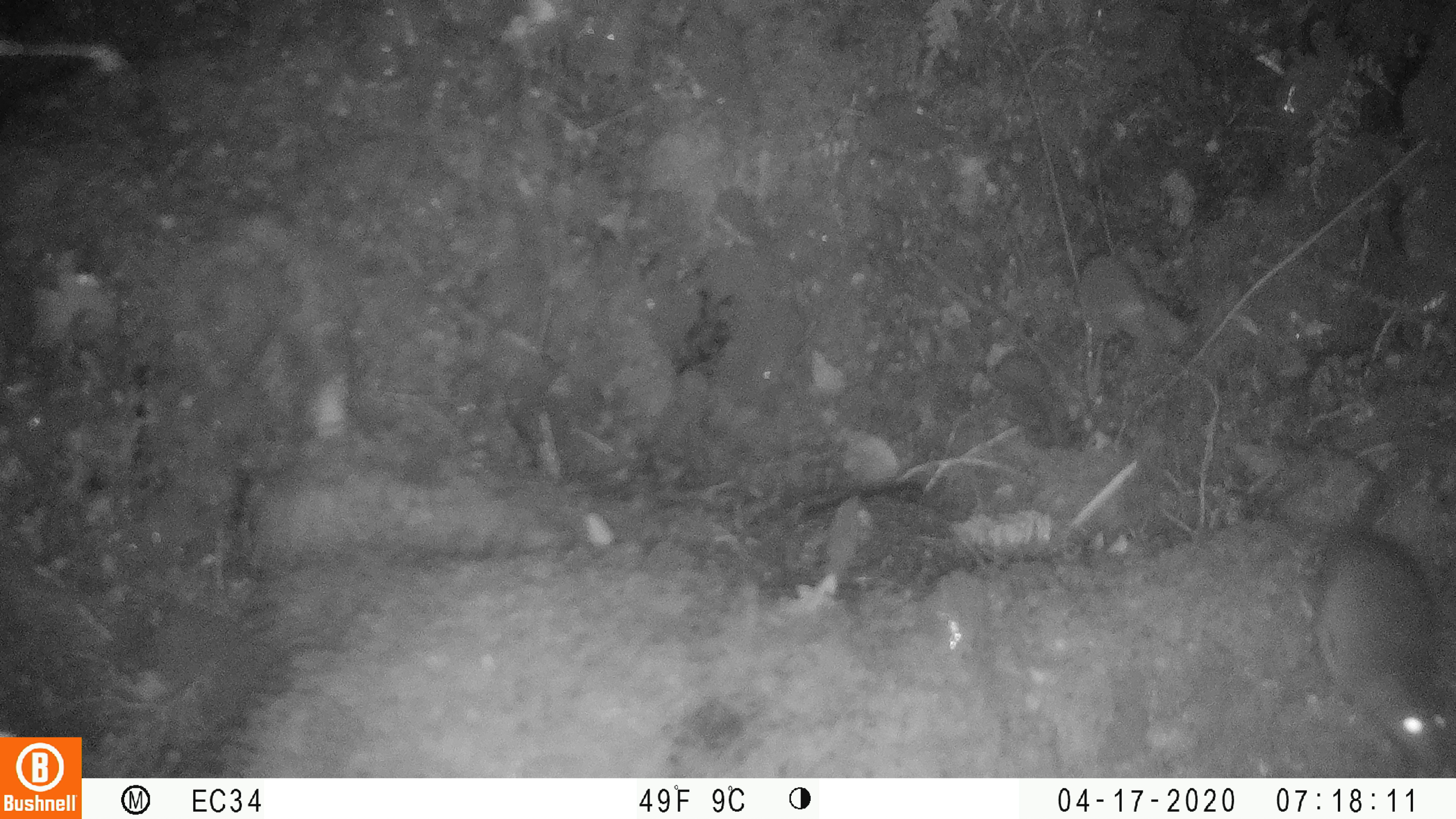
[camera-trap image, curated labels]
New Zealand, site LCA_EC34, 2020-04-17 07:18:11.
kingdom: Animalia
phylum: Chordata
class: Mammalia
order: Rodentia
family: Muridae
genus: Rattus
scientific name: Rattus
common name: rat